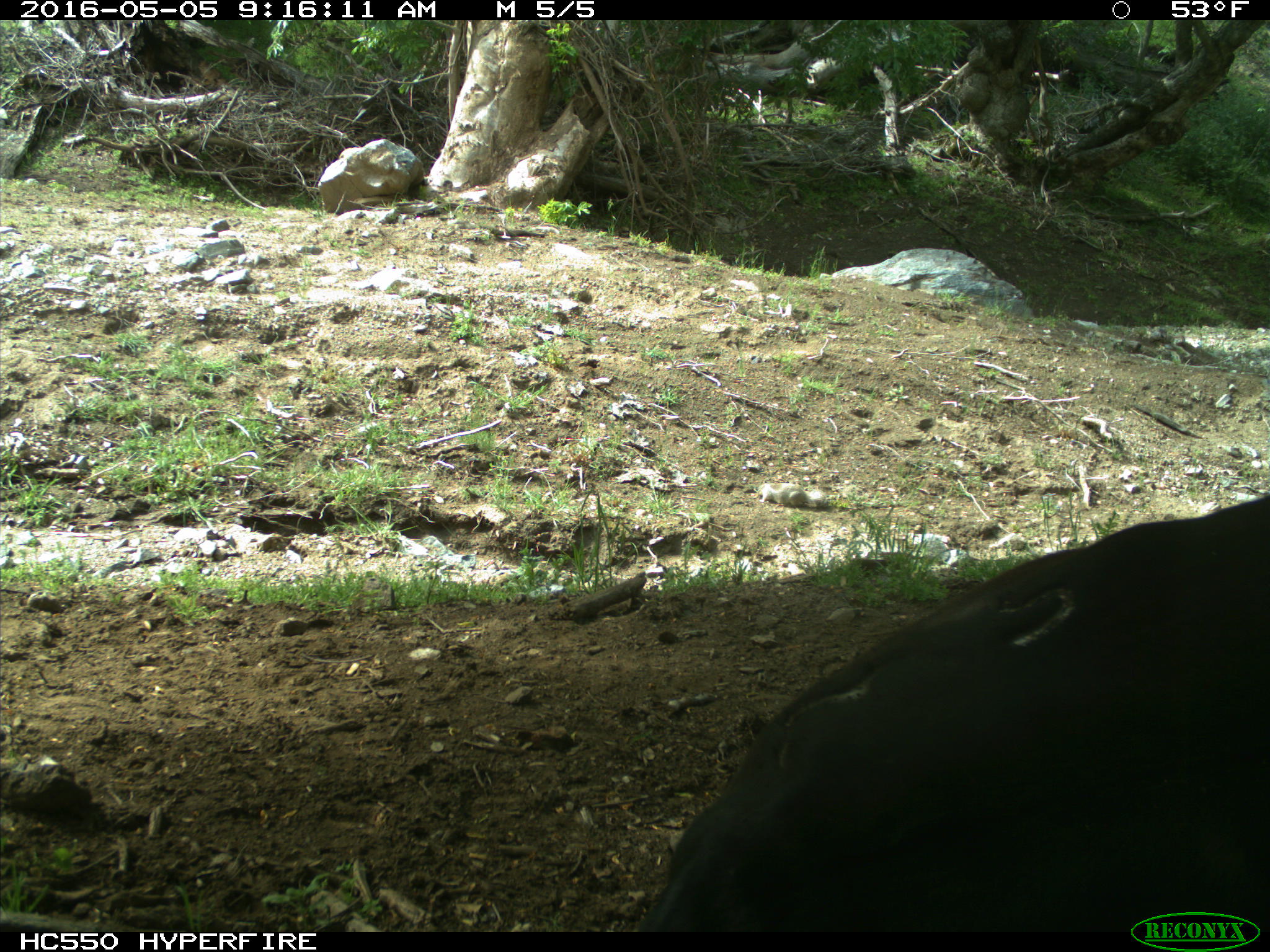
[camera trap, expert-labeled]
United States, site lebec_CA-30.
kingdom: Animalia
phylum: Chordata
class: Mammalia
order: Artiodactyla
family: Bovidae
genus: Bos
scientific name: Bos taurus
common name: domestic cow